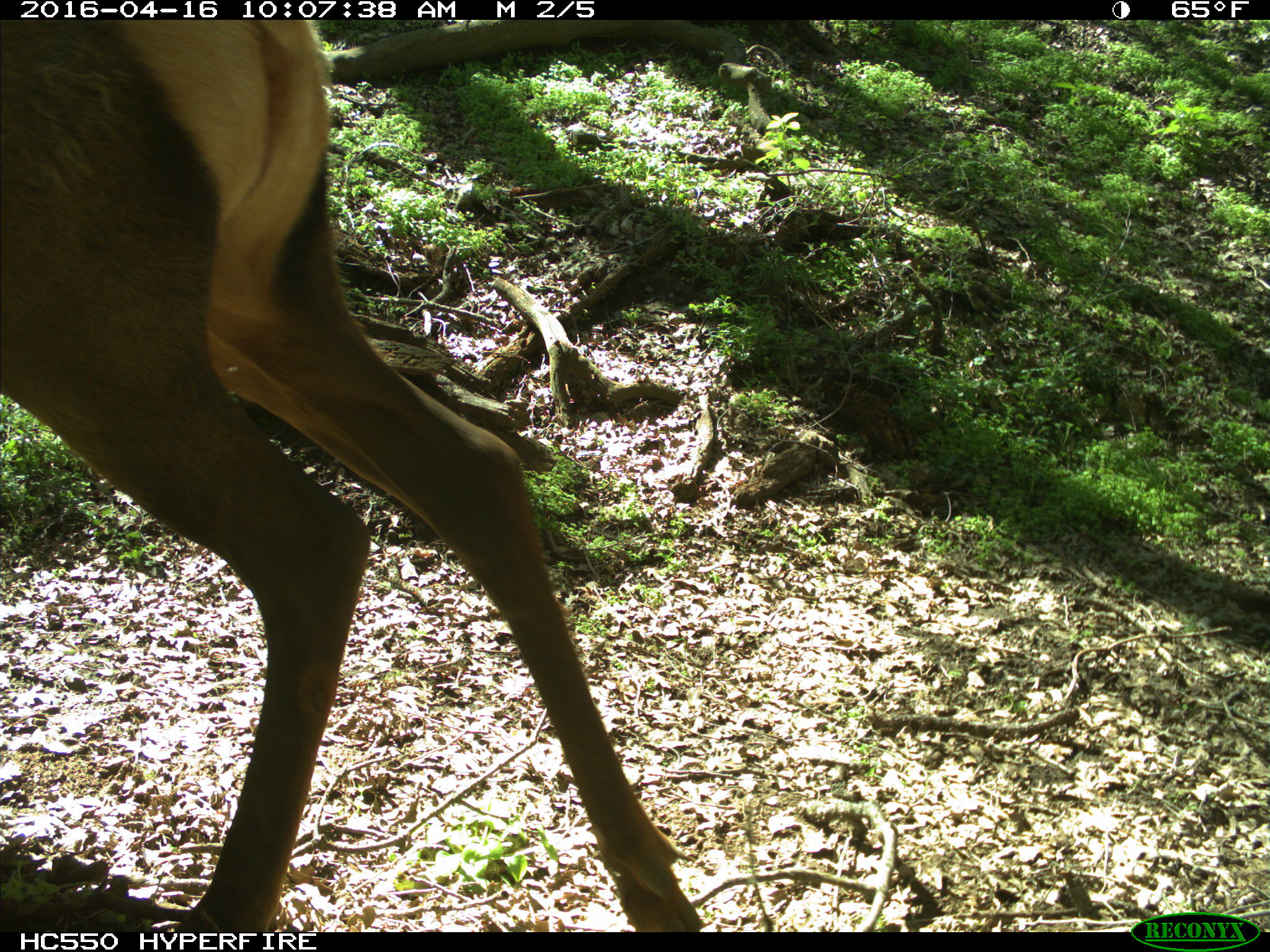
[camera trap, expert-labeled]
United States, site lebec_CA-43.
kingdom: Animalia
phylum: Chordata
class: Mammalia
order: Artiodactyla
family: Cervidae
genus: Cervus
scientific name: Cervus canadensis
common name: elk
Cervus canadensis (elk).